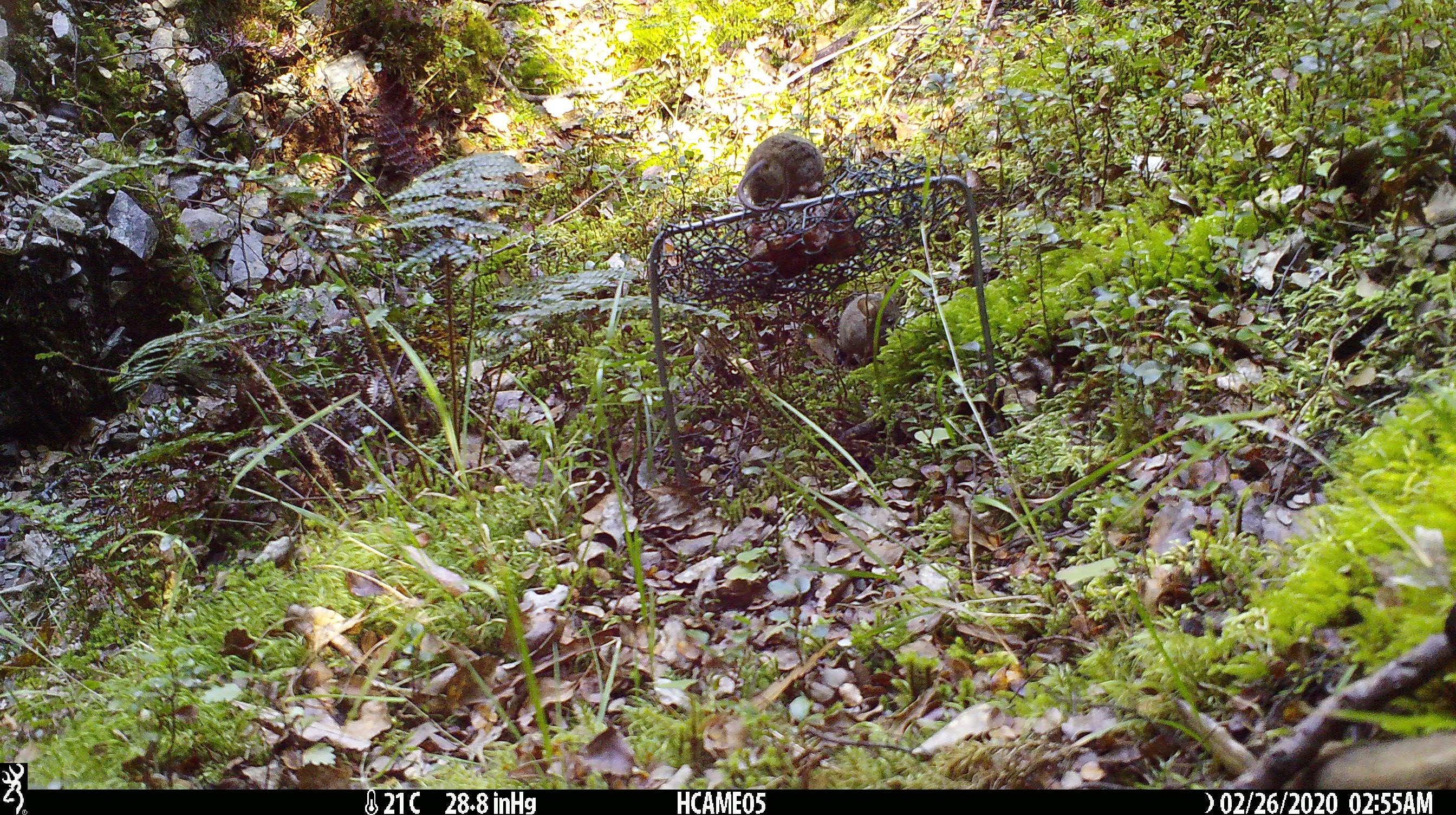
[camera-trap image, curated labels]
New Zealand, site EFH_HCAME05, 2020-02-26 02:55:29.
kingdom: Animalia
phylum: Chordata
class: Mammalia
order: Rodentia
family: Muridae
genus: Mus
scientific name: Mus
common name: mouse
Mouse (Mus).